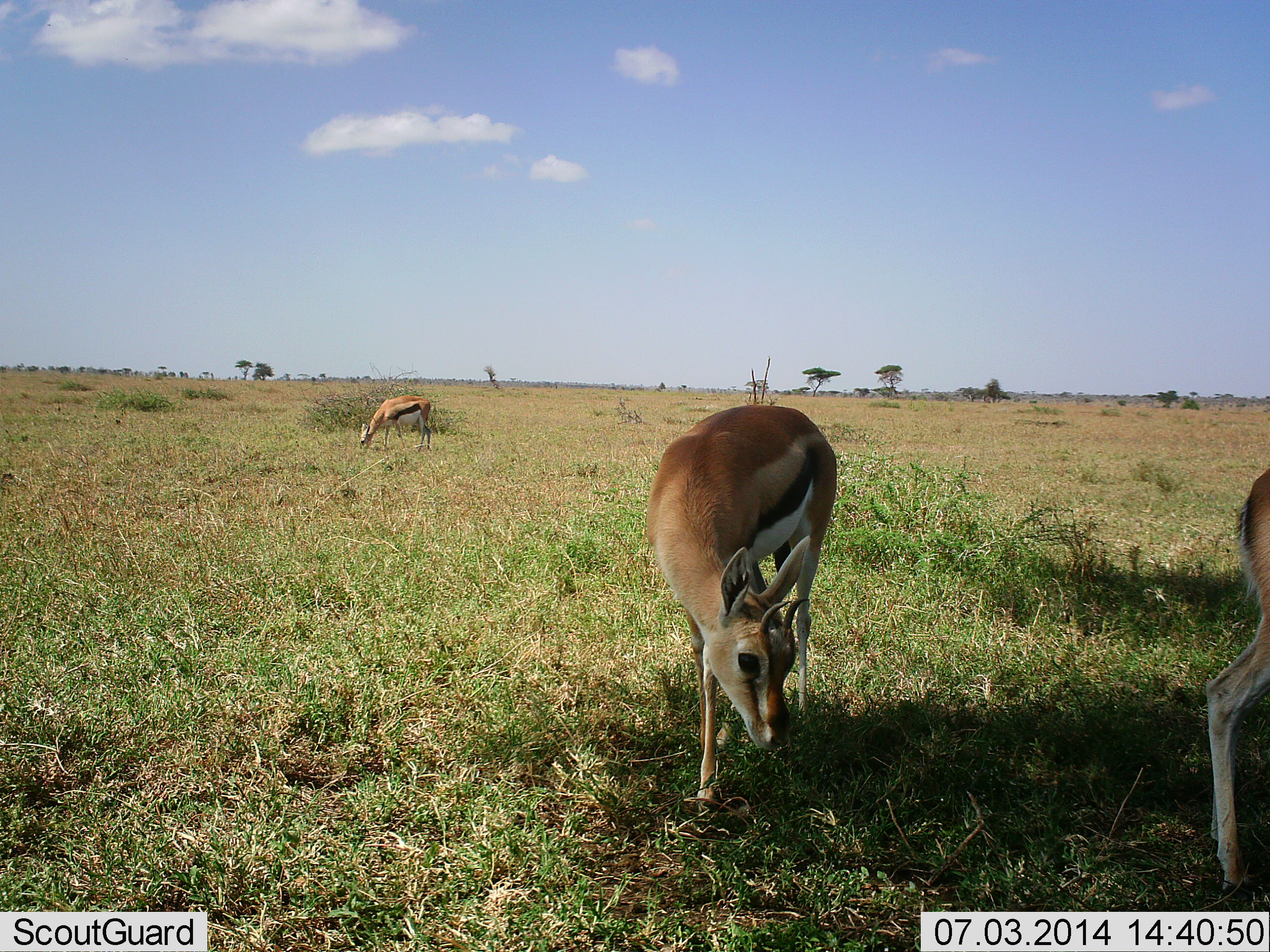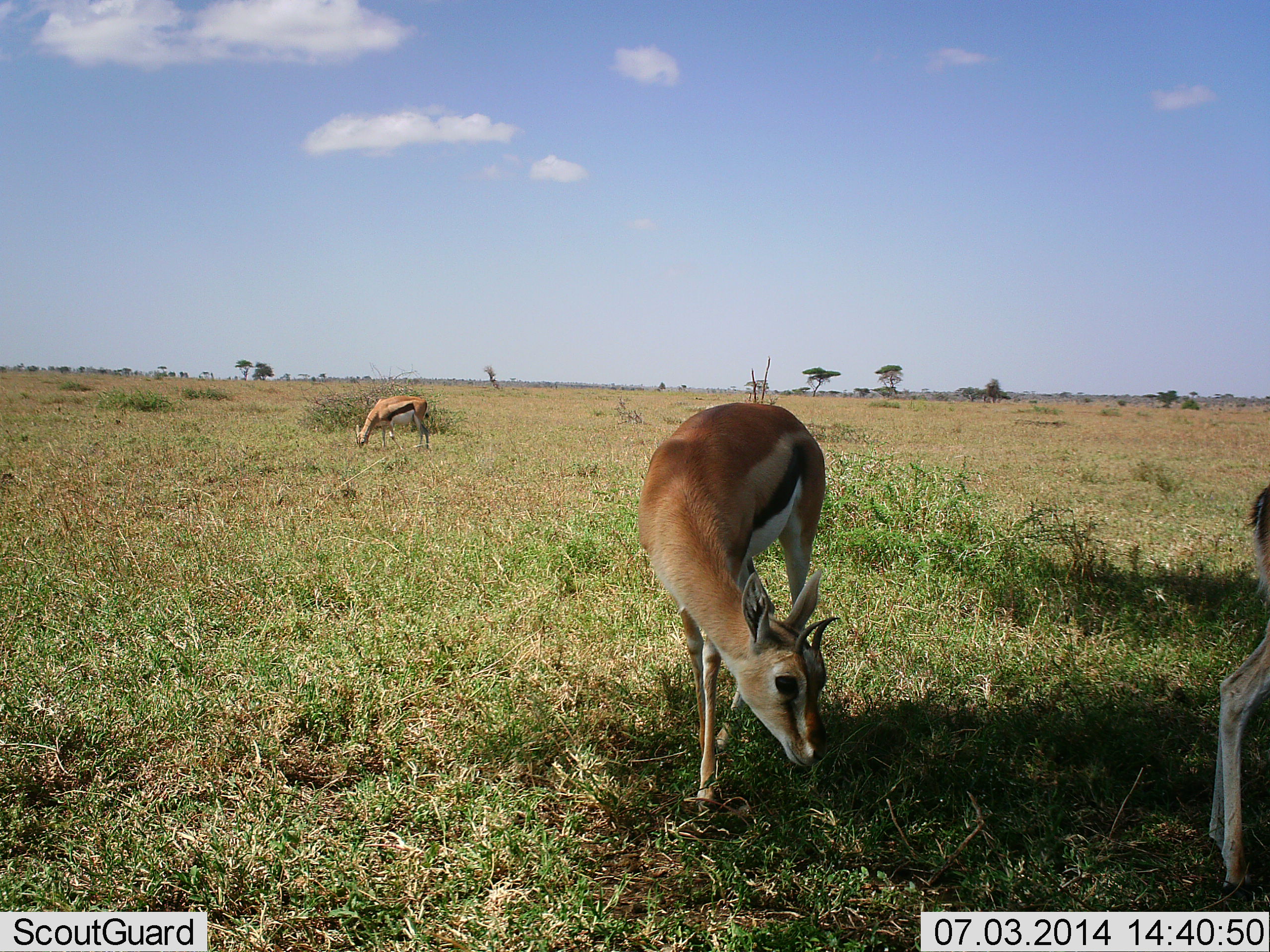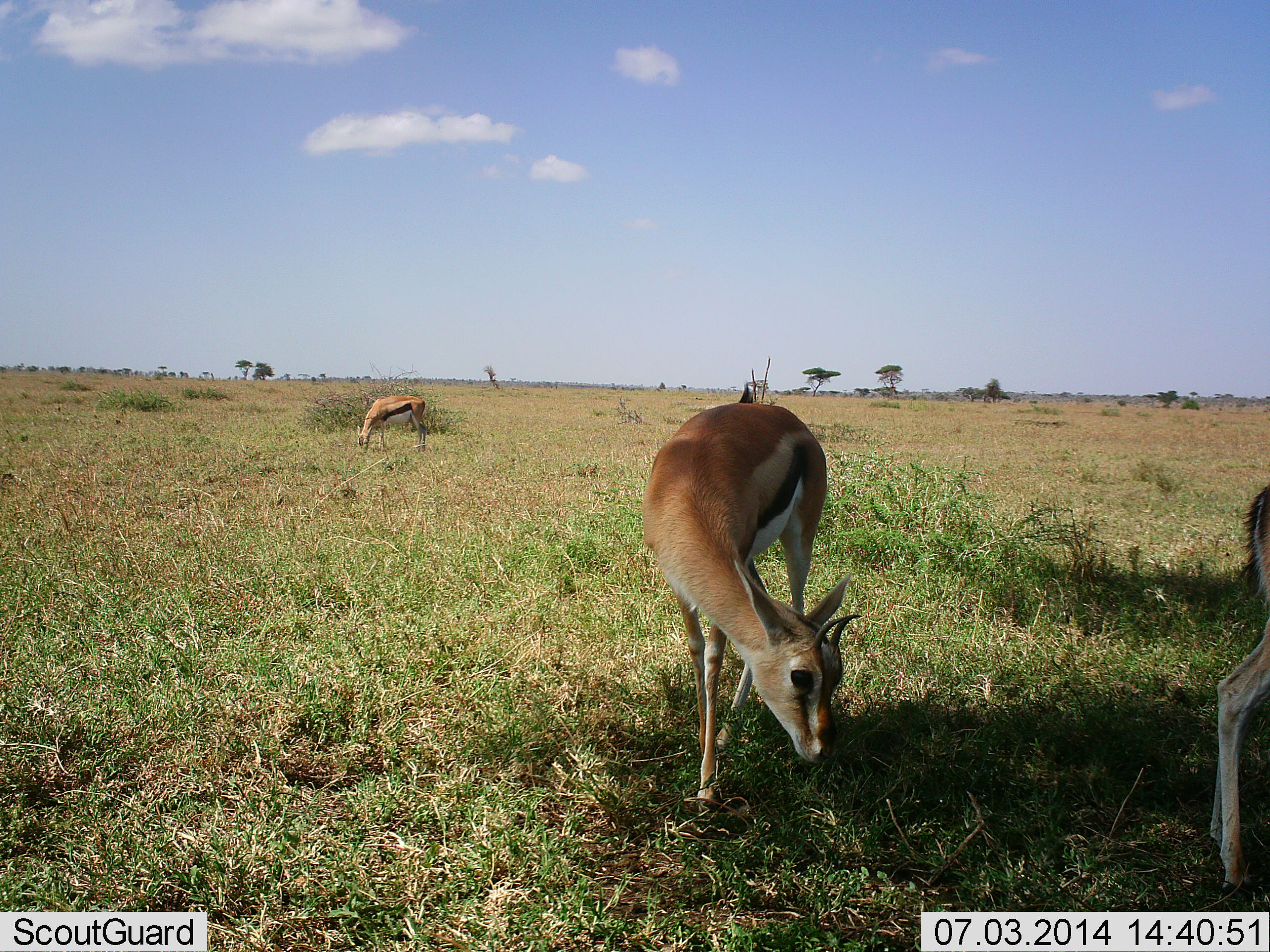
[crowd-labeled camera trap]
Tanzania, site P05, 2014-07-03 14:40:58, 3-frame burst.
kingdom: Animalia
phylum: Chordata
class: Mammalia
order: Artiodactyla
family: Bovidae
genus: Eudorcas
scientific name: Eudorcas thomsonii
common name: thomson's gazelle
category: gazellethomsons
Gazellethomsons (thomson's gazelle) (Eudorcas thomsonii), count 3. Behavior (volunteer vote fractions): standing 20%, resting 0%, moving 0%, interacting 0%. Young present (vote fraction): 0%. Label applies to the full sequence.